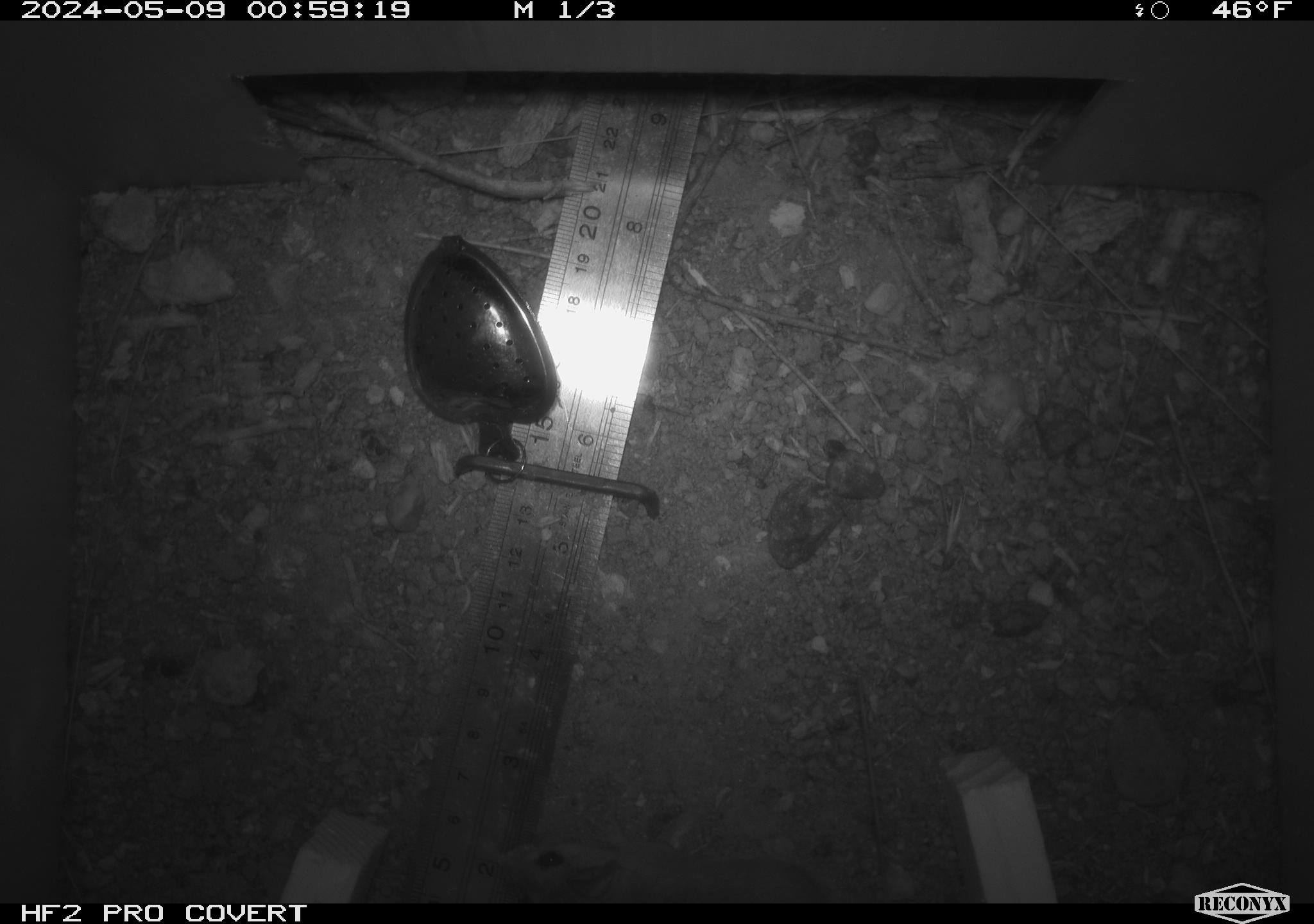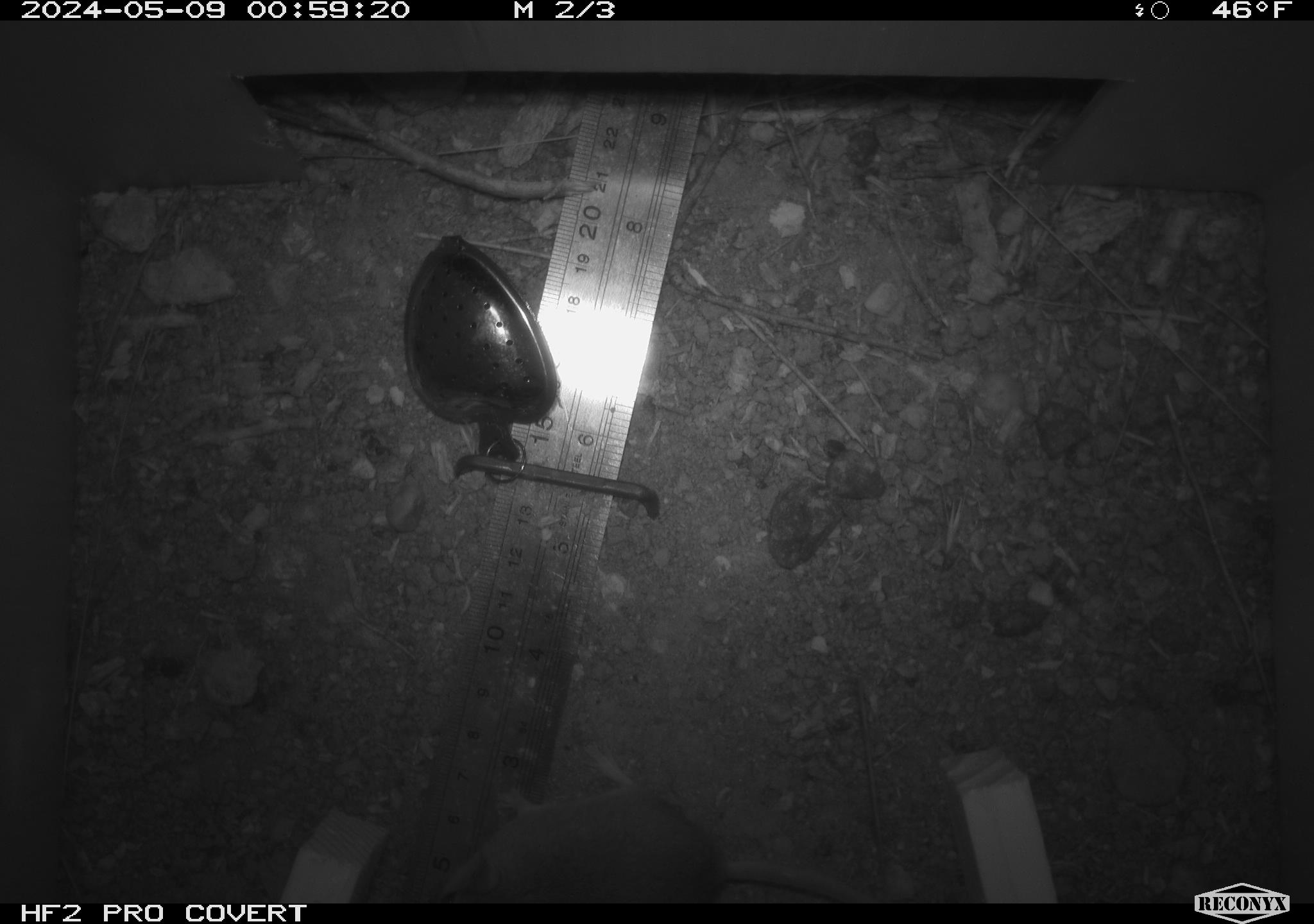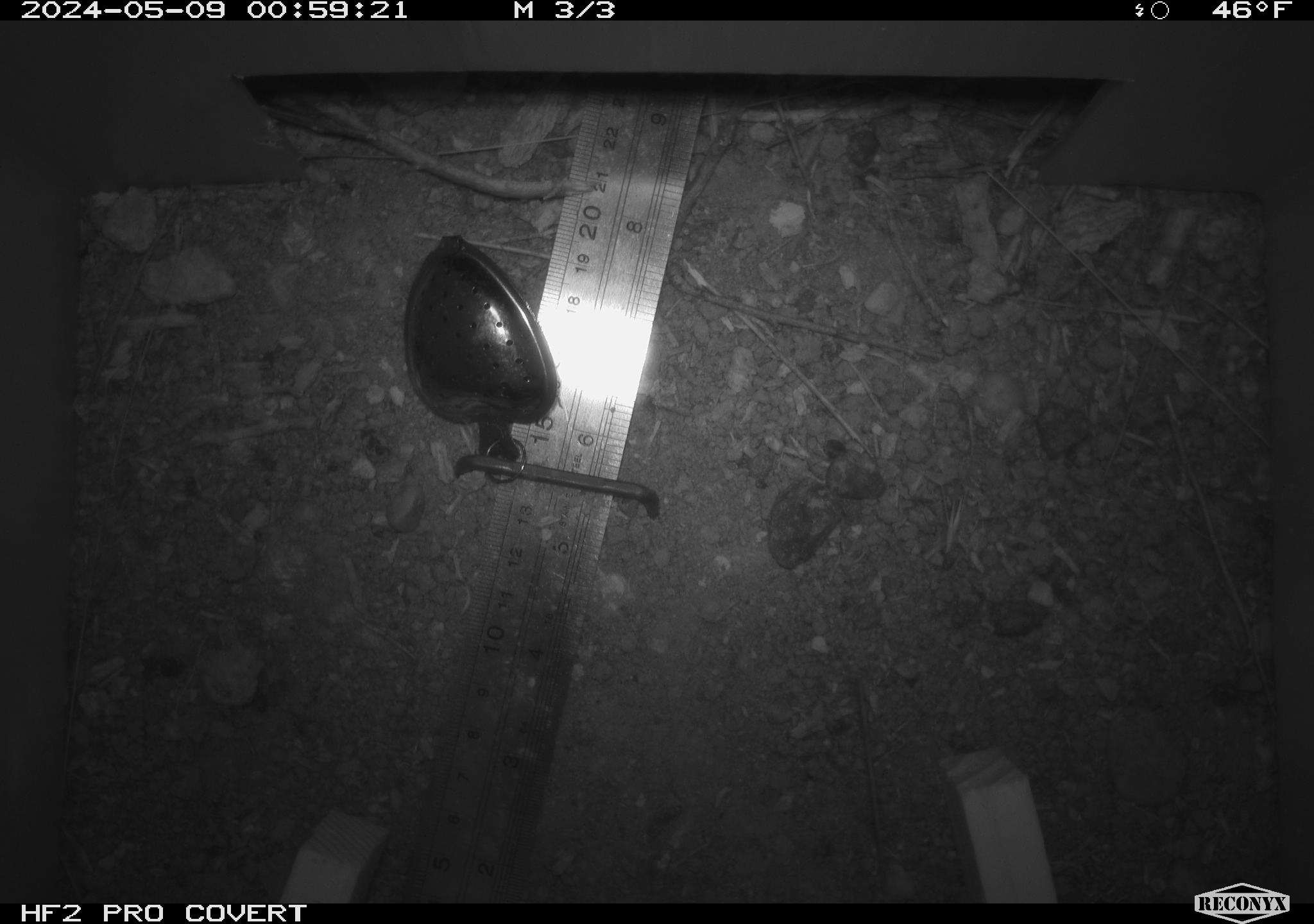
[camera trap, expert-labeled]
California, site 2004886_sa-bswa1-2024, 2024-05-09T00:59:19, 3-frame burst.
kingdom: Animalia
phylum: Chordata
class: Mammalia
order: Rodentia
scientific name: Rodentia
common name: mouse species